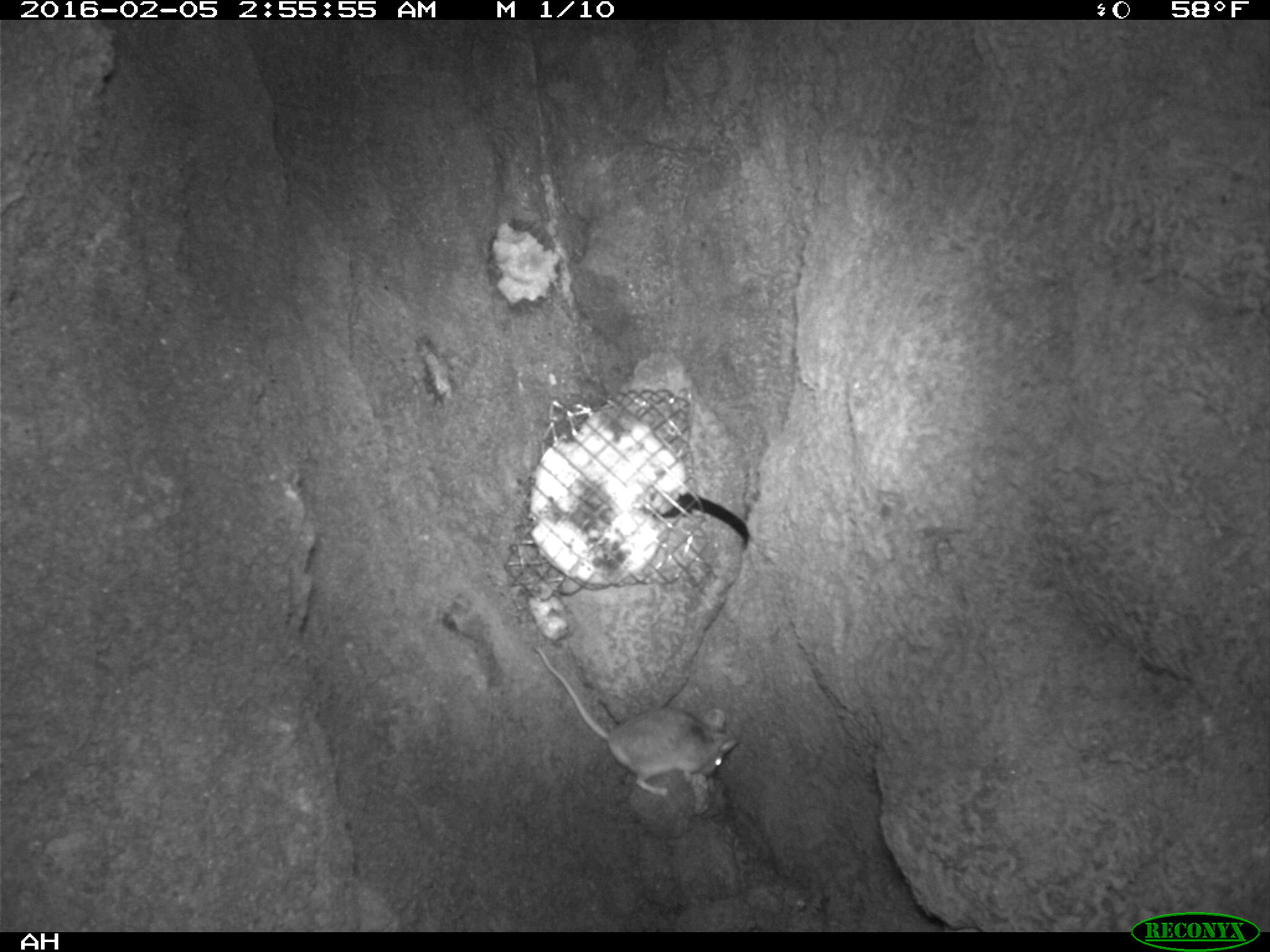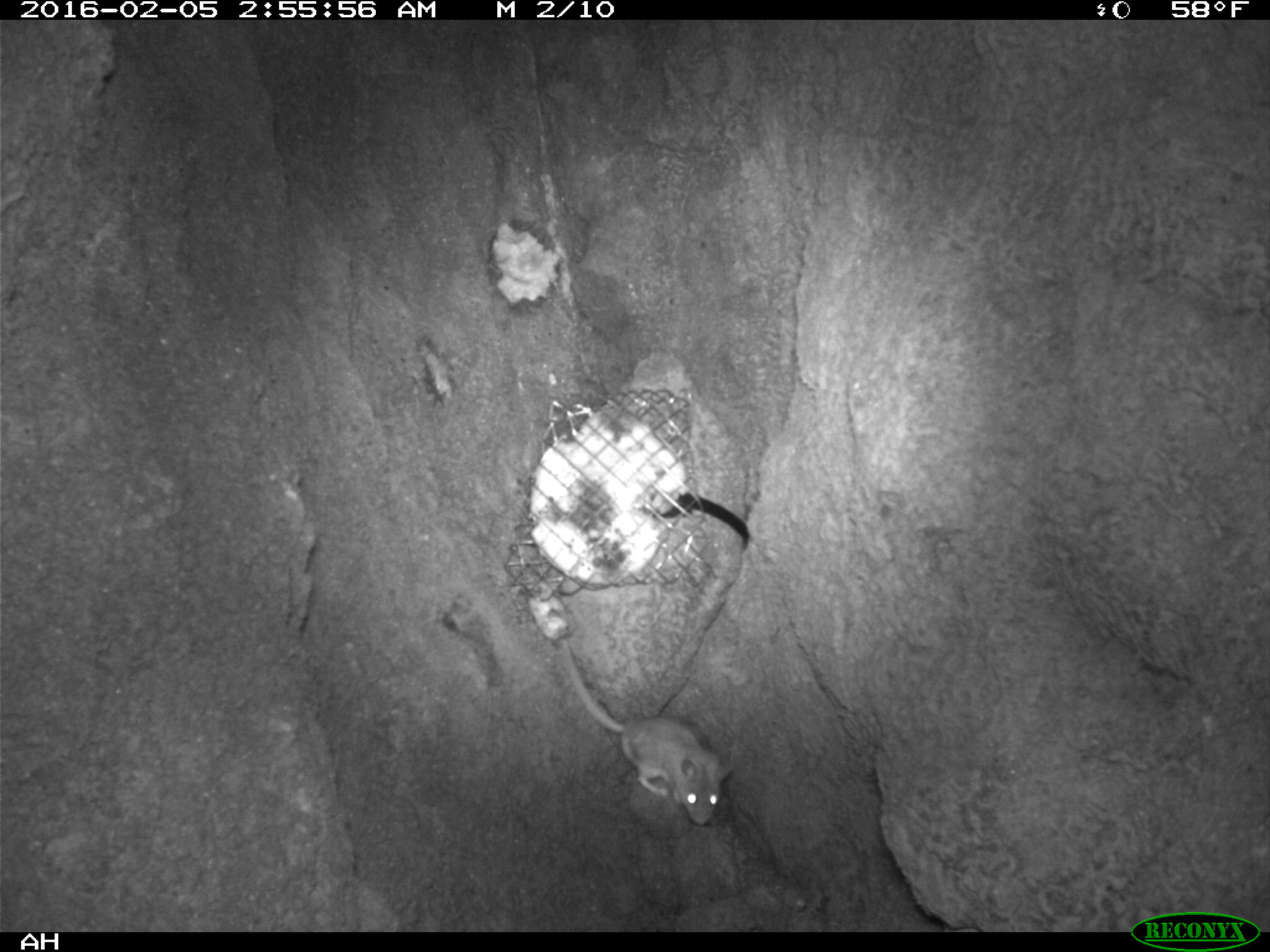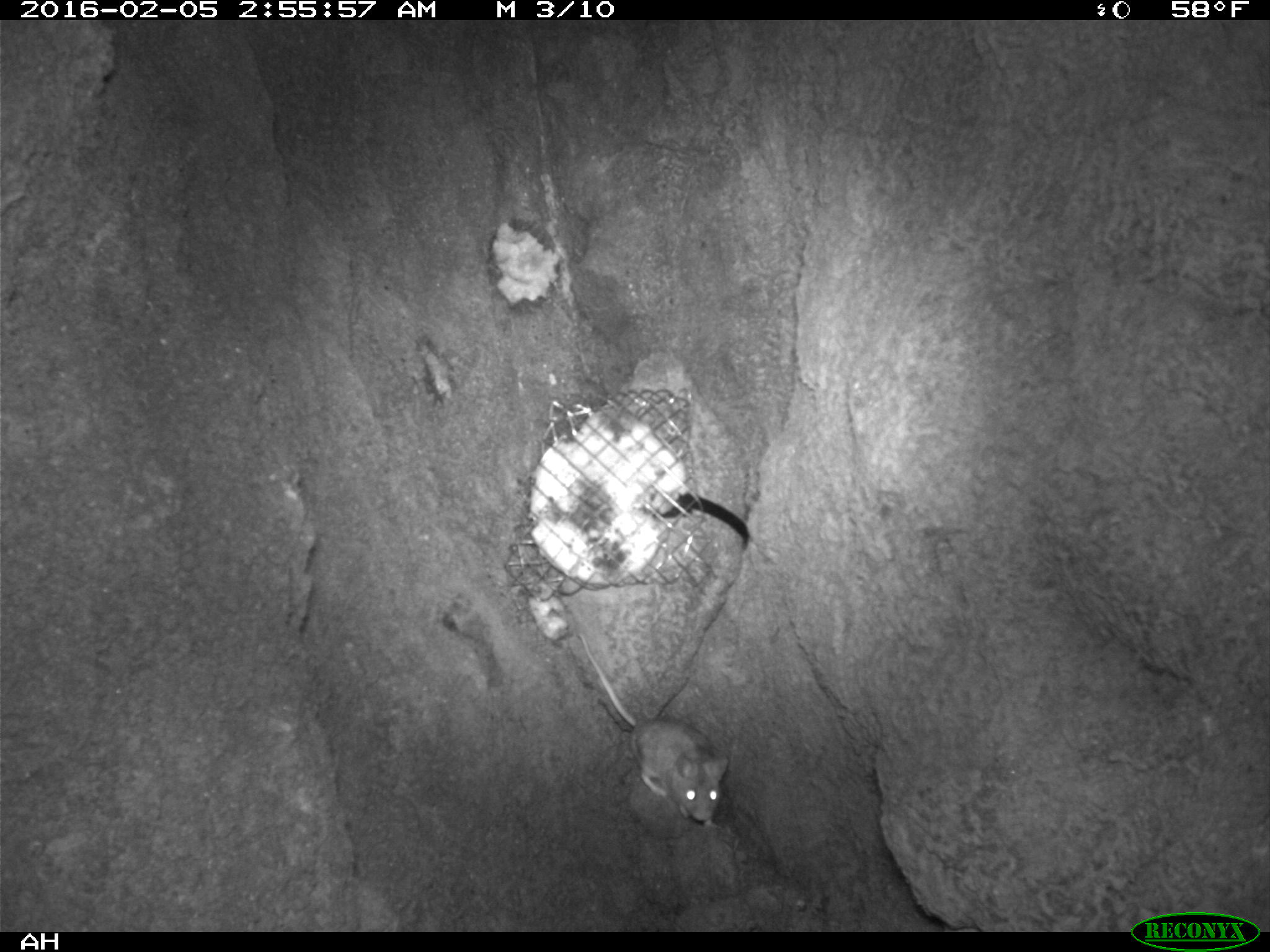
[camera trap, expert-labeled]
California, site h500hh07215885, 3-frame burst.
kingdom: Animalia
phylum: Chordata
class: Mammalia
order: Rodentia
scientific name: Rodentia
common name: rodent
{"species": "rodent (Rodentia)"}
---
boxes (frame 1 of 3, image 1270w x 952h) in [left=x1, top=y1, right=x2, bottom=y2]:
rodent: [left=531, top=643, right=739, bottom=795]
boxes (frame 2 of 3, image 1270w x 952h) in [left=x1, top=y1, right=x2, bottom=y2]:
rodent: [left=557, top=635, right=736, bottom=826]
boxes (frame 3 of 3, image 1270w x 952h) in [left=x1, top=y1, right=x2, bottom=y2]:
rodent: [left=581, top=634, right=728, bottom=829]